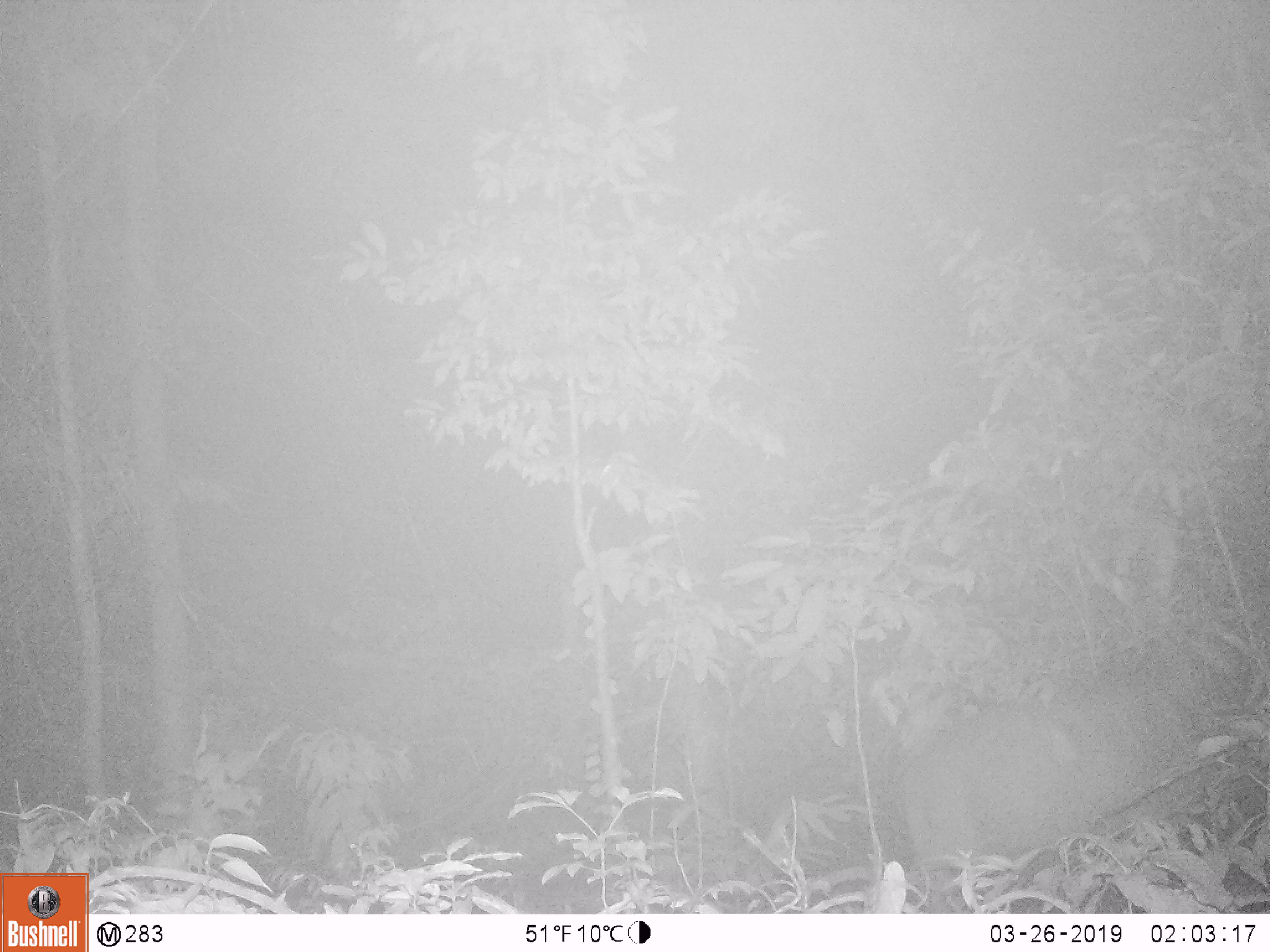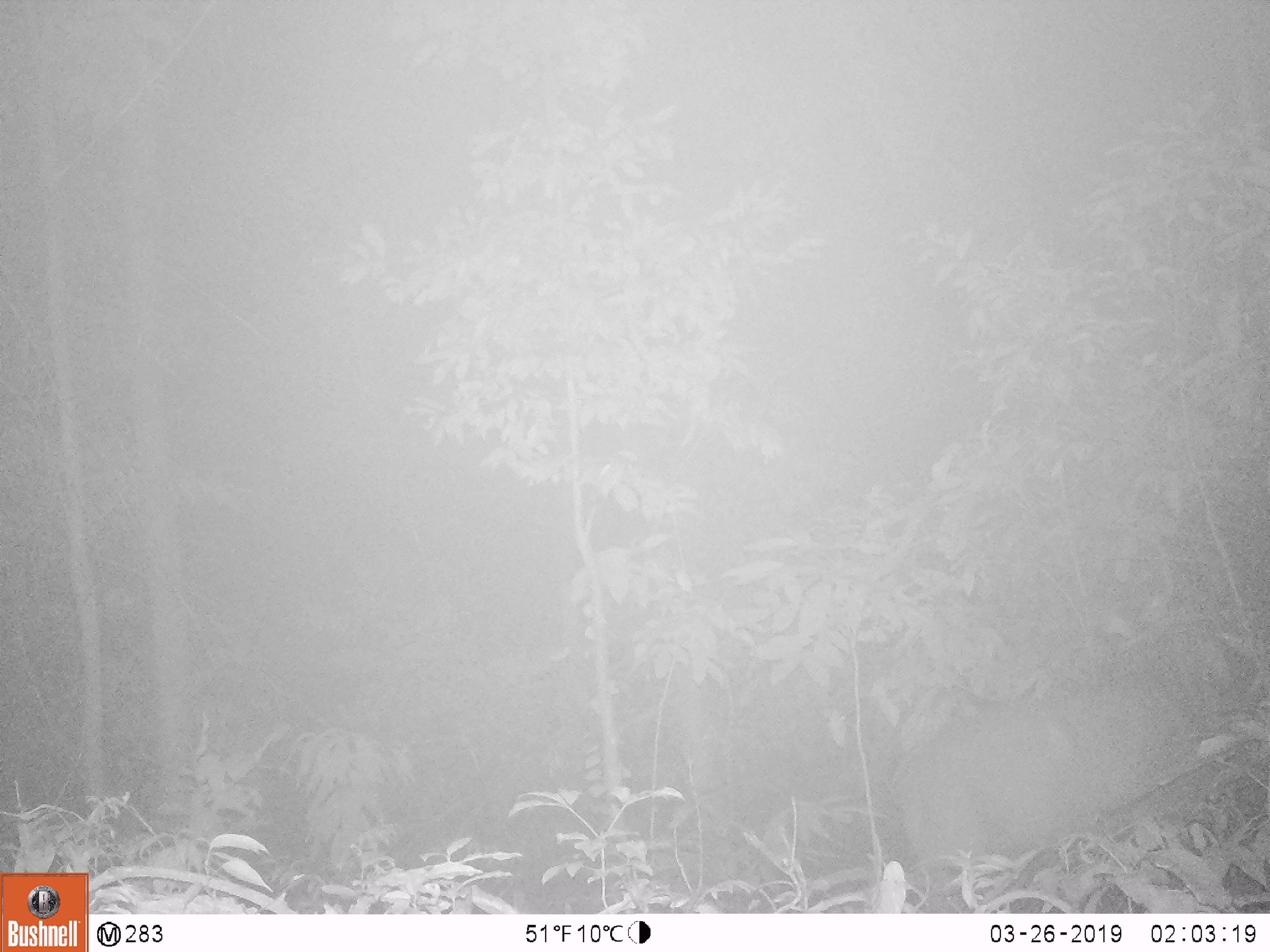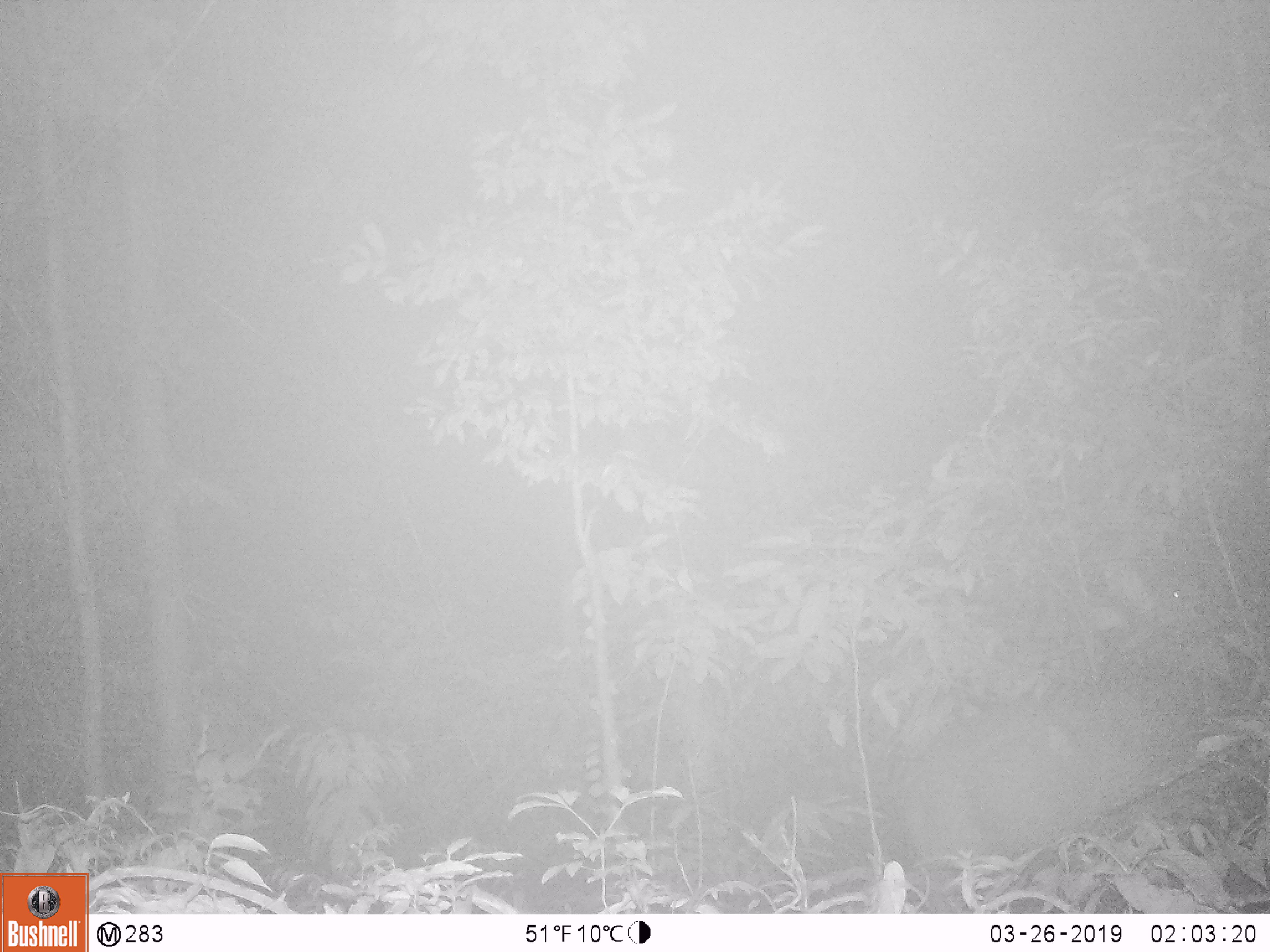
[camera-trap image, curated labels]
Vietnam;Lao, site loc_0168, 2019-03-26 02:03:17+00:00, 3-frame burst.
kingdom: Animalia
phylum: Chordata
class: Mammalia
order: Artiodactyla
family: Cervidae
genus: Rusa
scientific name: Rusa unicolor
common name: sambar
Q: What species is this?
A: Sambar (Rusa unicolor).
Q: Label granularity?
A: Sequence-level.